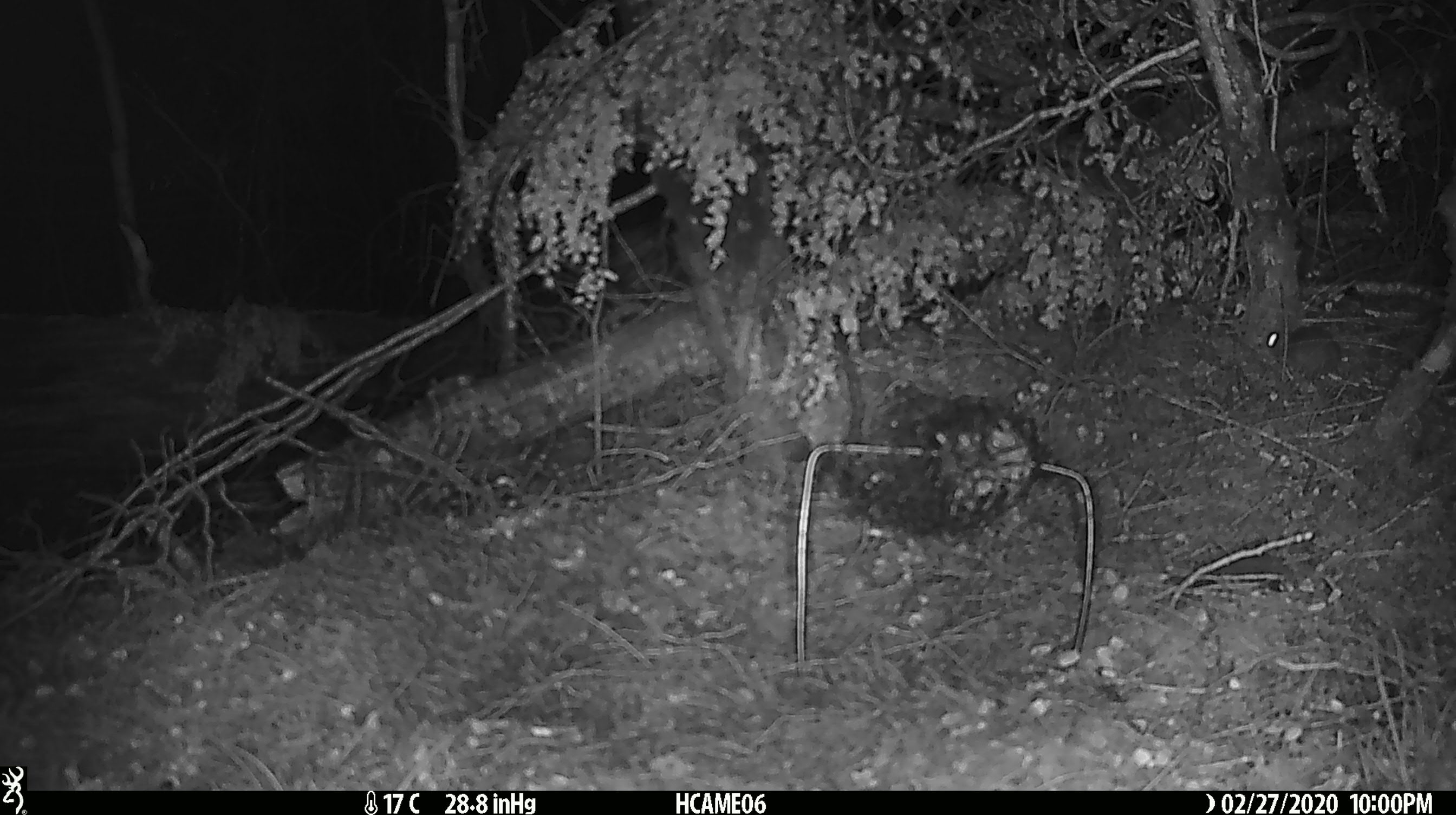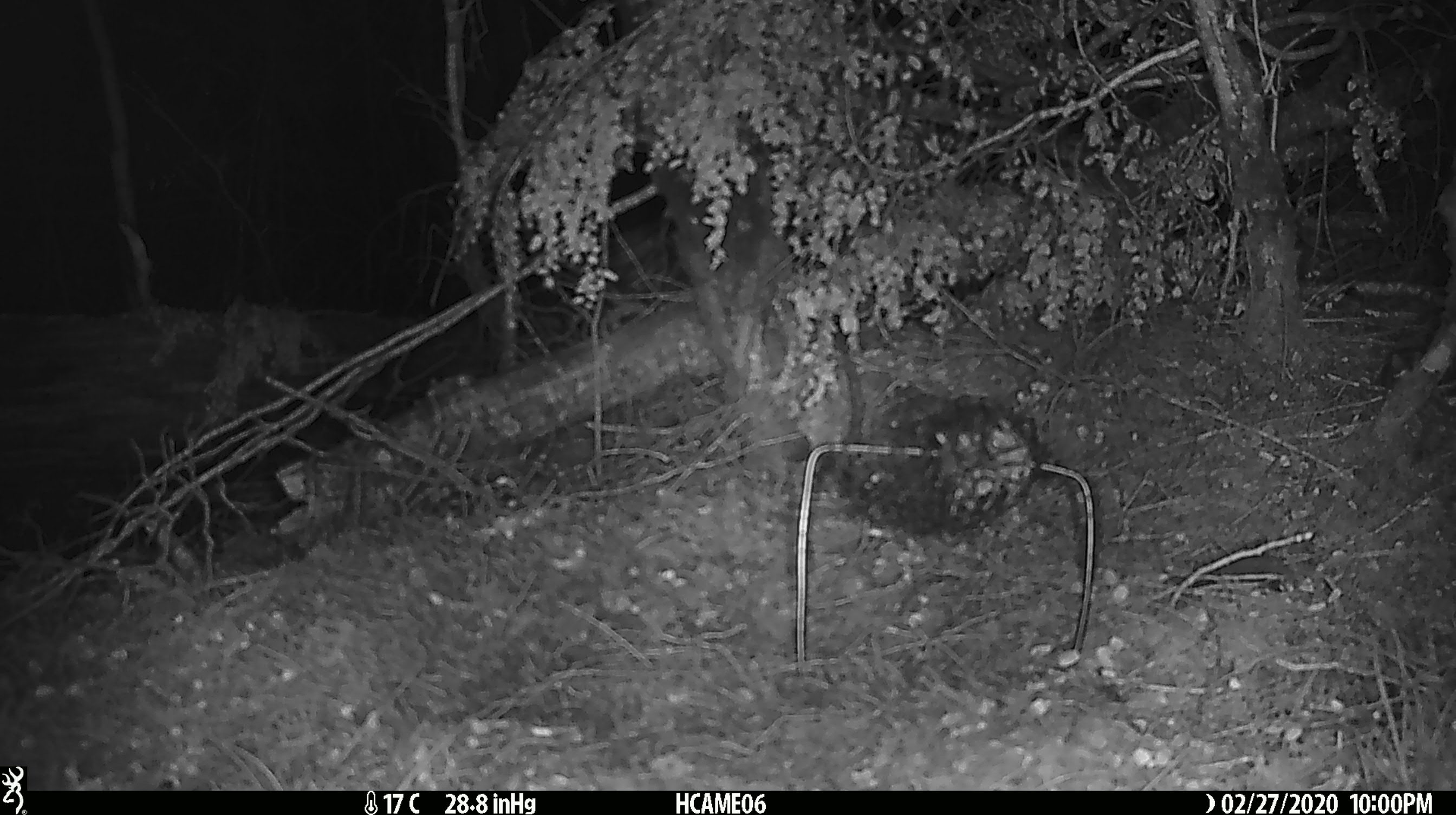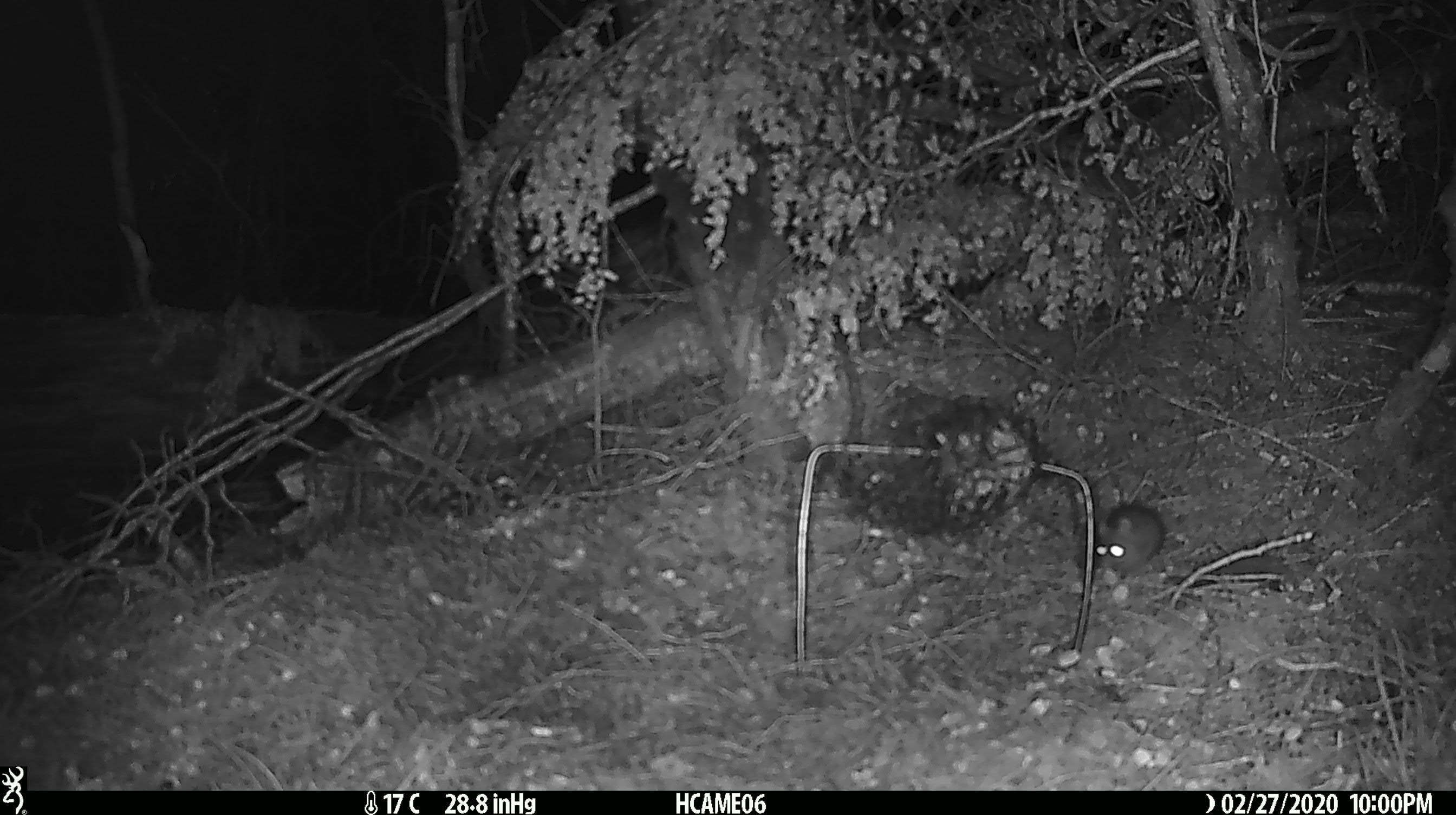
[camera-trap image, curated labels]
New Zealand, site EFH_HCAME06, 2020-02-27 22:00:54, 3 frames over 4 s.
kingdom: Animalia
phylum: Chordata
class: Mammalia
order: Rodentia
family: Muridae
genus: Mus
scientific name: Mus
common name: mouse